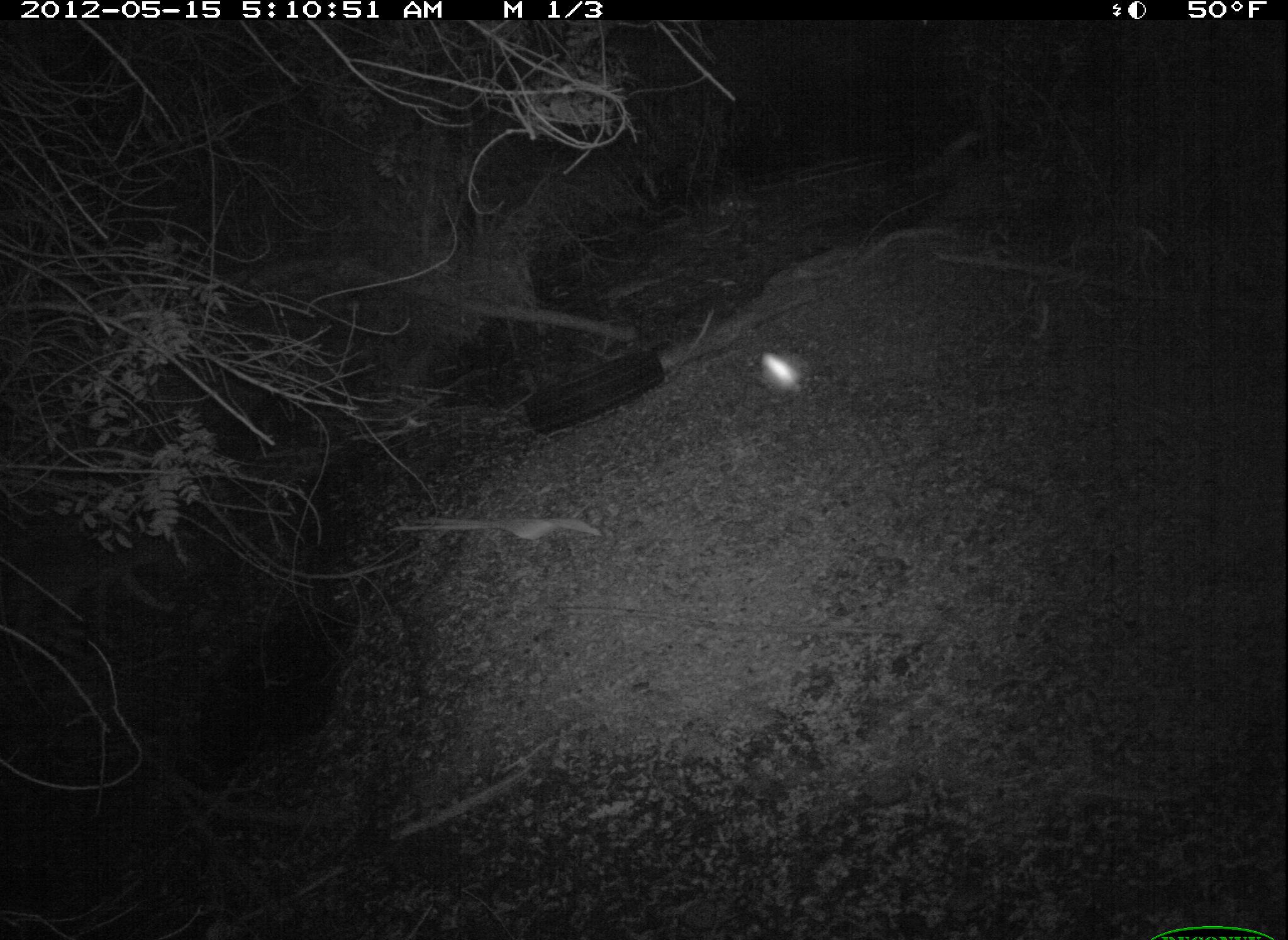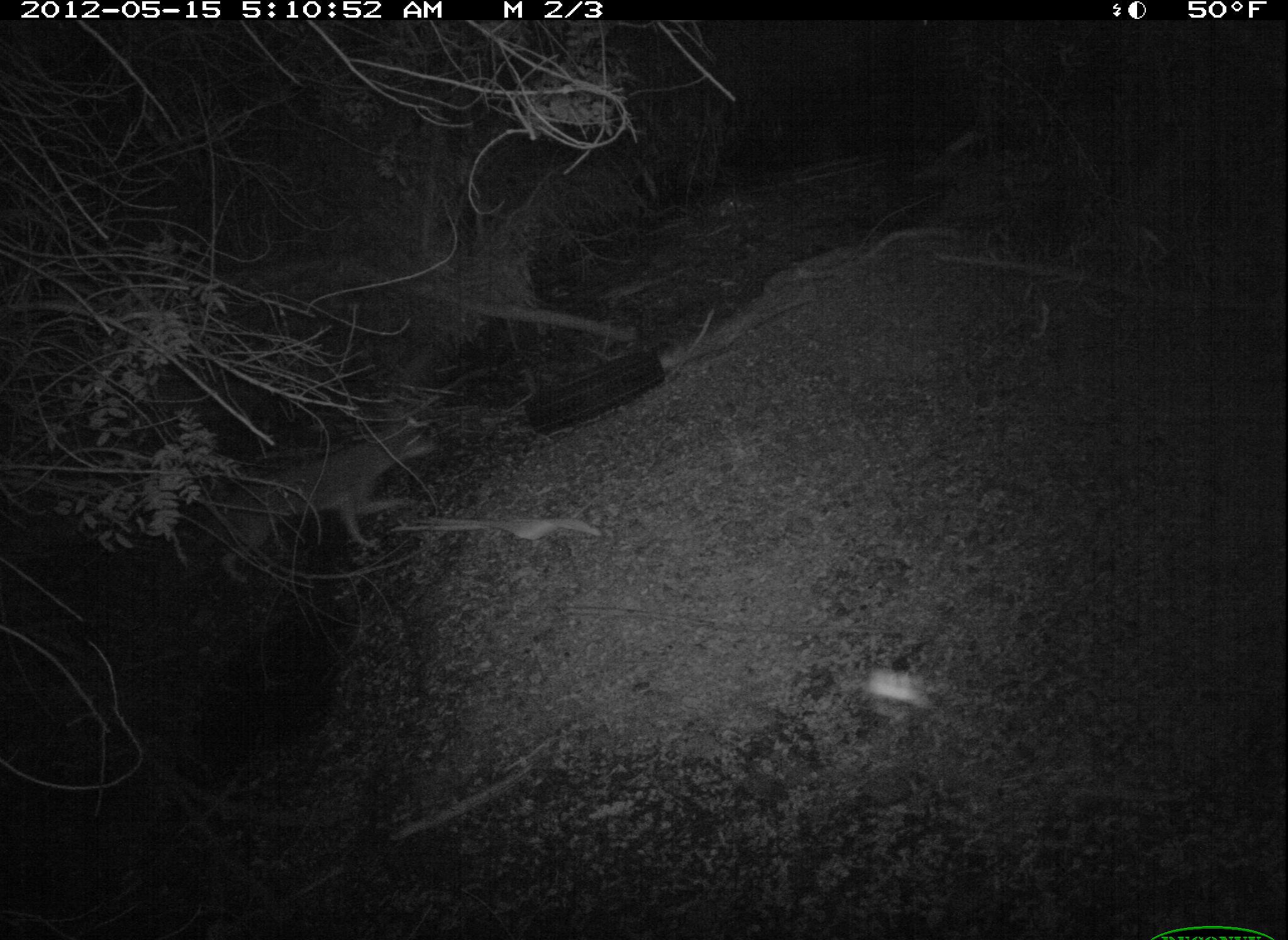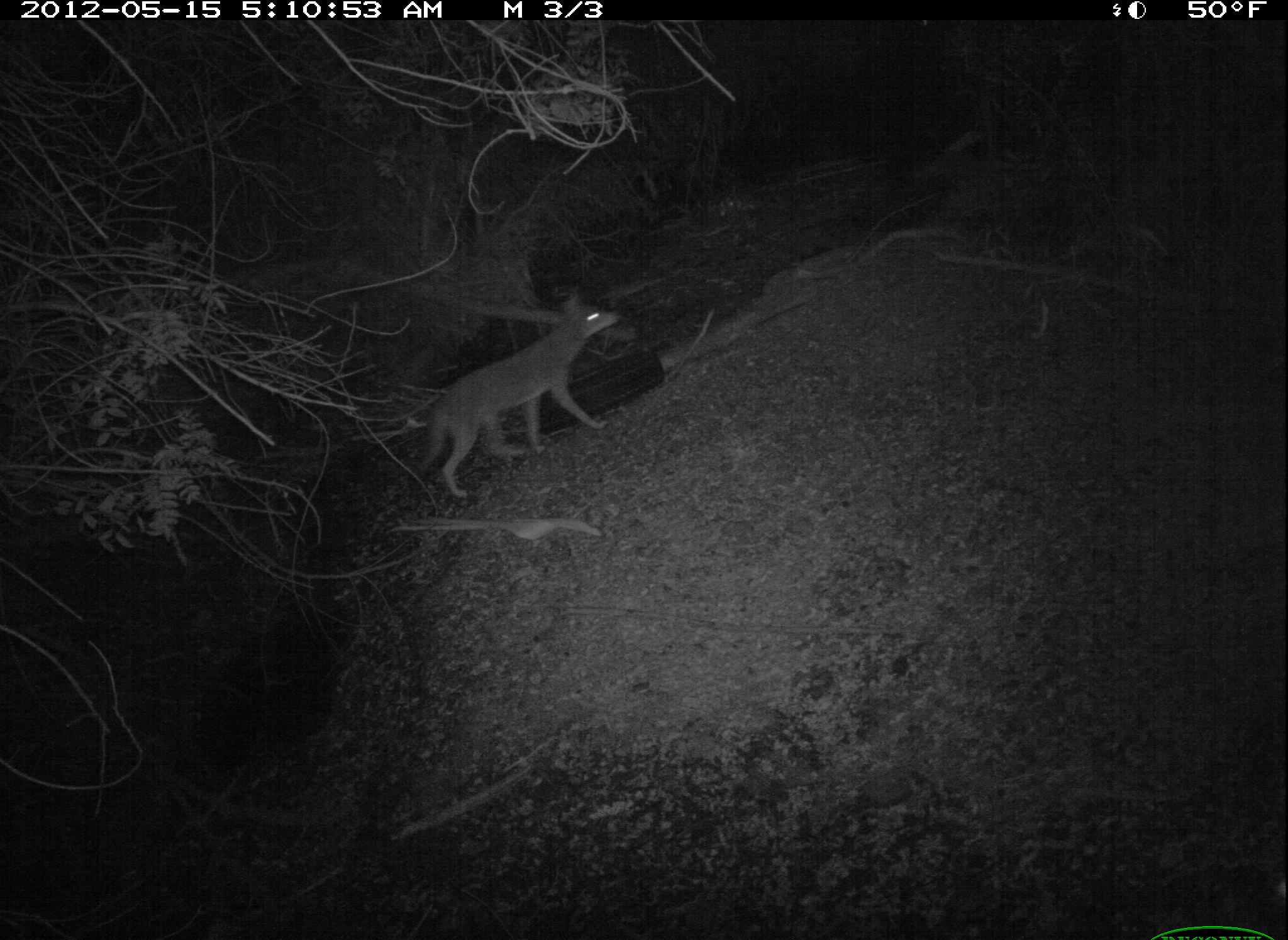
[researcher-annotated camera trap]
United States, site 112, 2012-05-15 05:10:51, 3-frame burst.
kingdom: Animalia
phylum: Chordata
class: Mammalia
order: Carnivora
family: Canidae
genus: Canis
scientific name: Canis latrans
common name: coyote